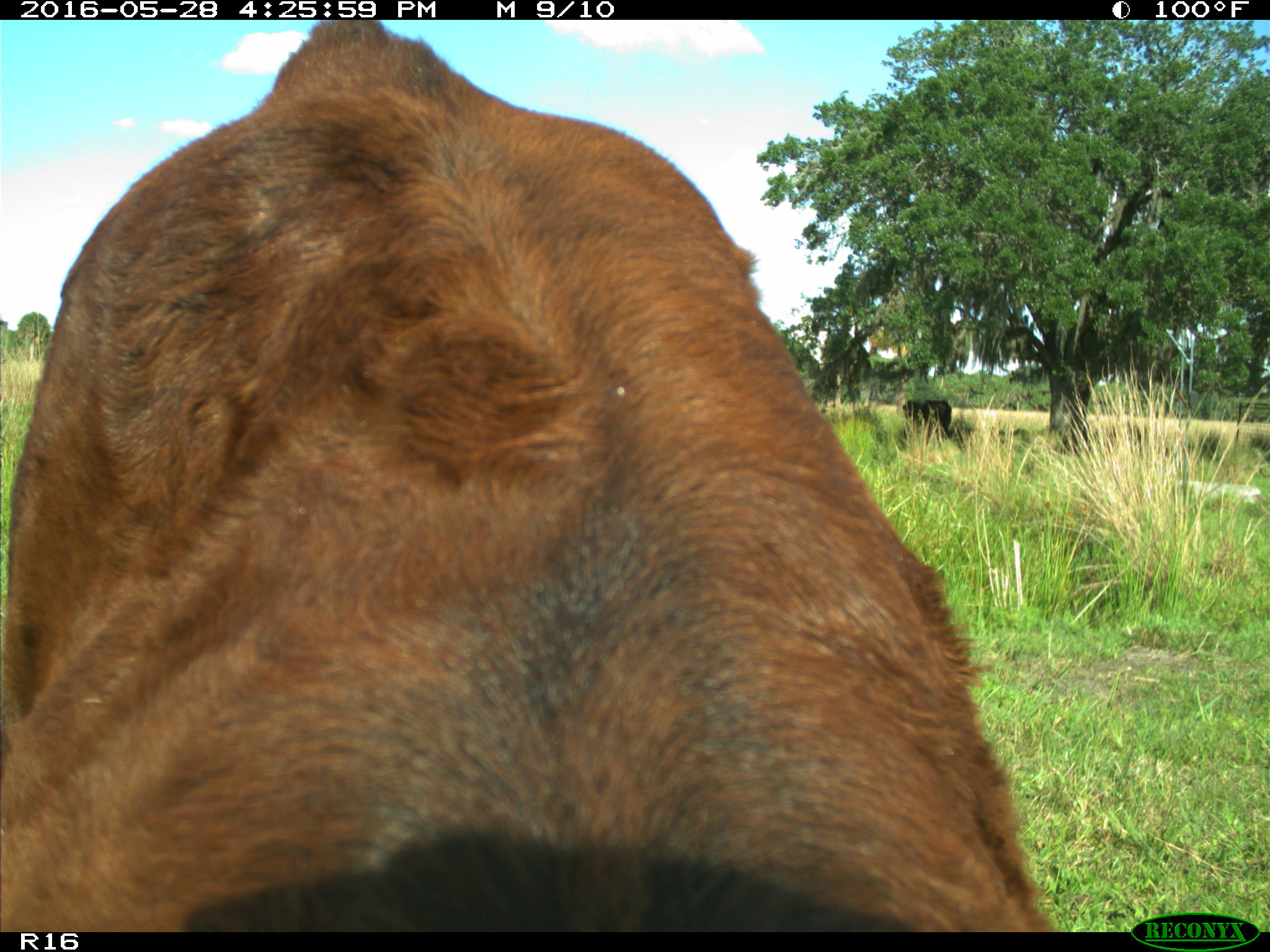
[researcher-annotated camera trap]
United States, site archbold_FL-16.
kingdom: Animalia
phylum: Chordata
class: Mammalia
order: Artiodactyla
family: Bovidae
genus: Bos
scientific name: Bos taurus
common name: domestic cow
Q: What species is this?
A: Bos taurus (domestic cow).